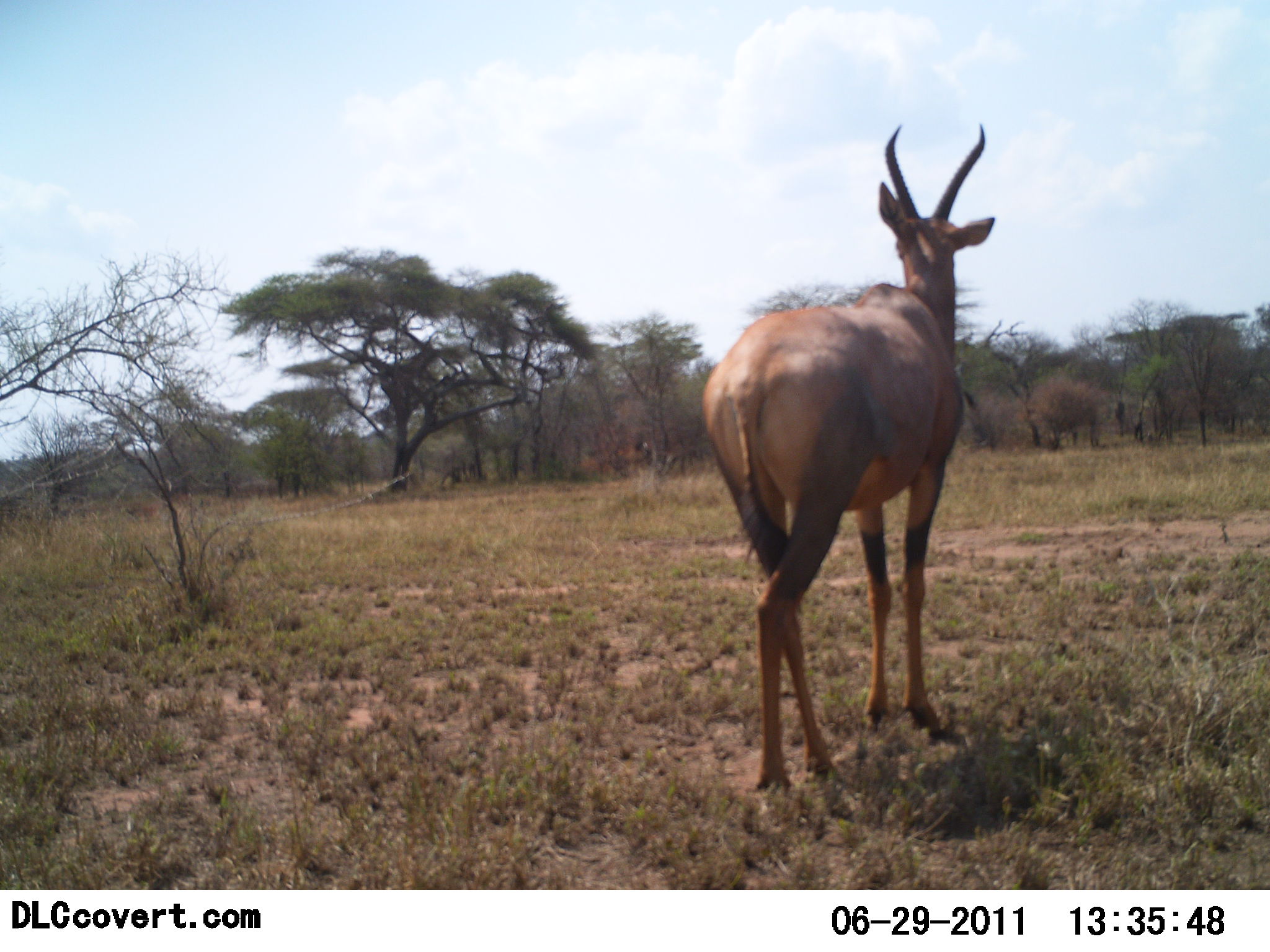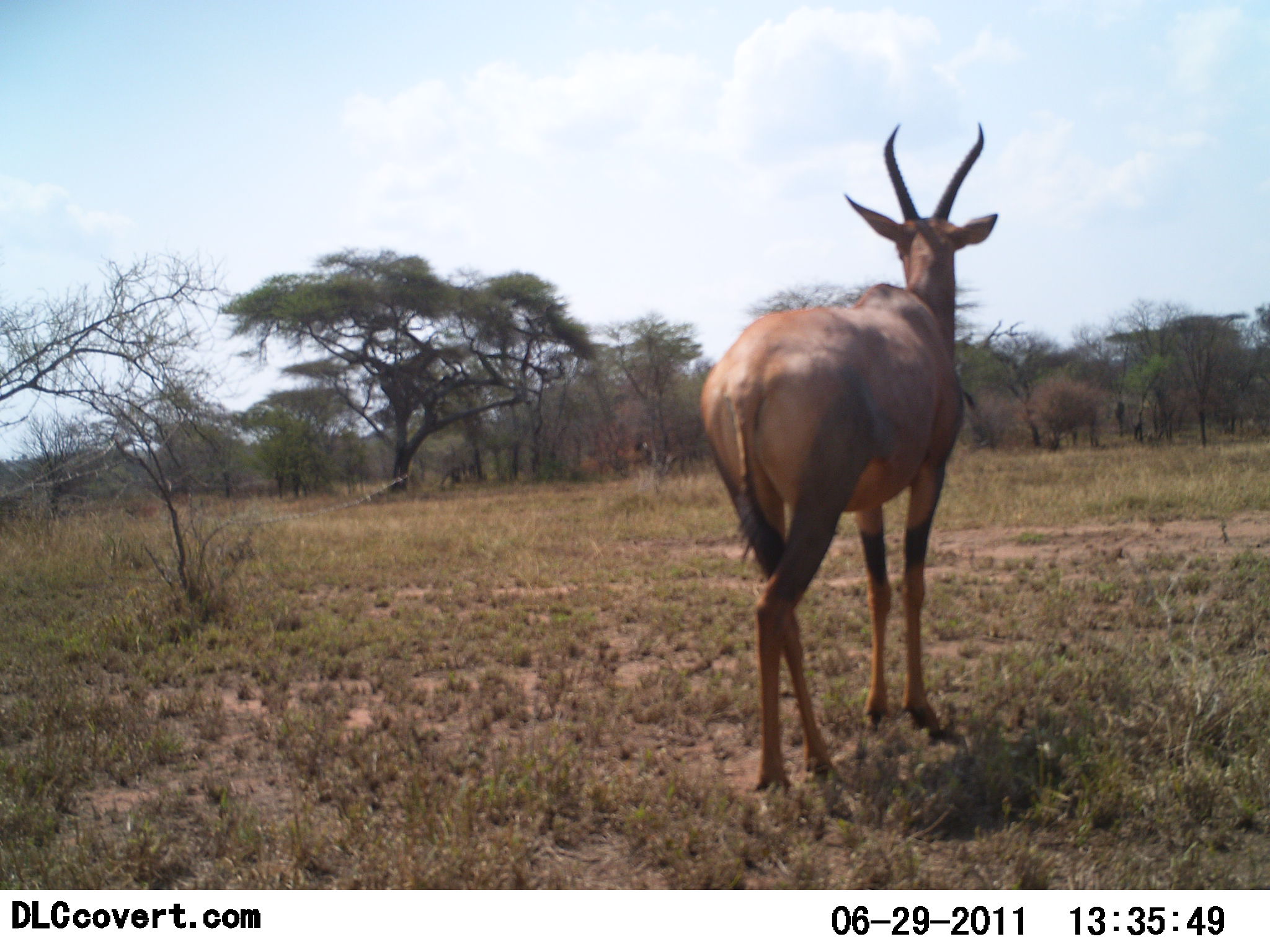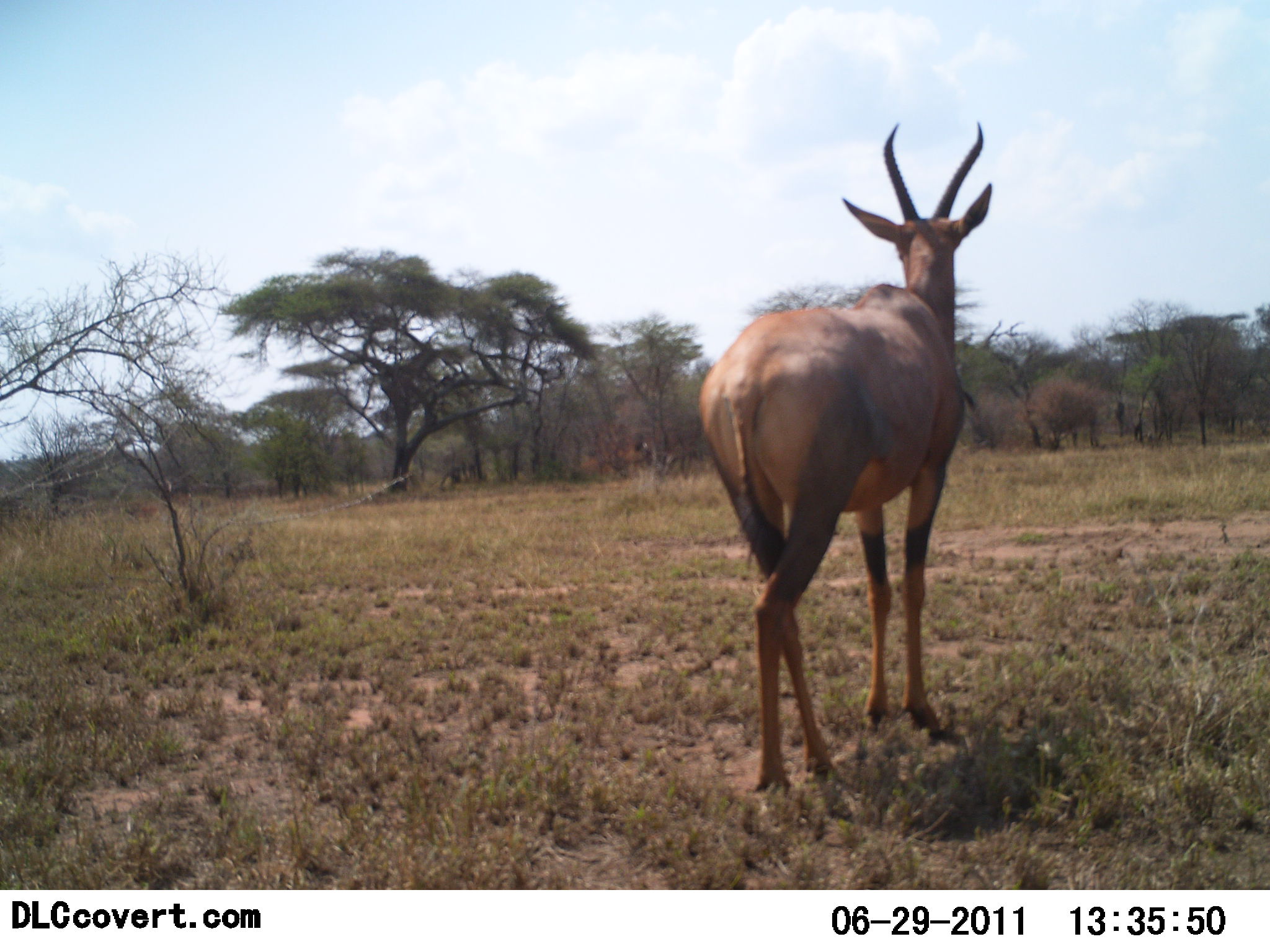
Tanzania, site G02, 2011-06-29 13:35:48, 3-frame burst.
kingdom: Animalia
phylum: Chordata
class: Mammalia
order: Artiodactyla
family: Bovidae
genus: Damaliscus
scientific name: Damaliscus lunatus jimela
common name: topi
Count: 1.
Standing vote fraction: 92%.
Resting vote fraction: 0%.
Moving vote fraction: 8%.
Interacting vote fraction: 0%.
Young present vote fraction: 0%.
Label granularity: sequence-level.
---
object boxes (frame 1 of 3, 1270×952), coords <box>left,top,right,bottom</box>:
animal: <box>699,119,1015,796</box>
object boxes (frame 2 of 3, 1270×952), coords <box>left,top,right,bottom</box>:
animal: <box>694,120,1006,808</box>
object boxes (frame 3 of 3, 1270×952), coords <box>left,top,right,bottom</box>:
animal: <box>702,117,996,797</box>